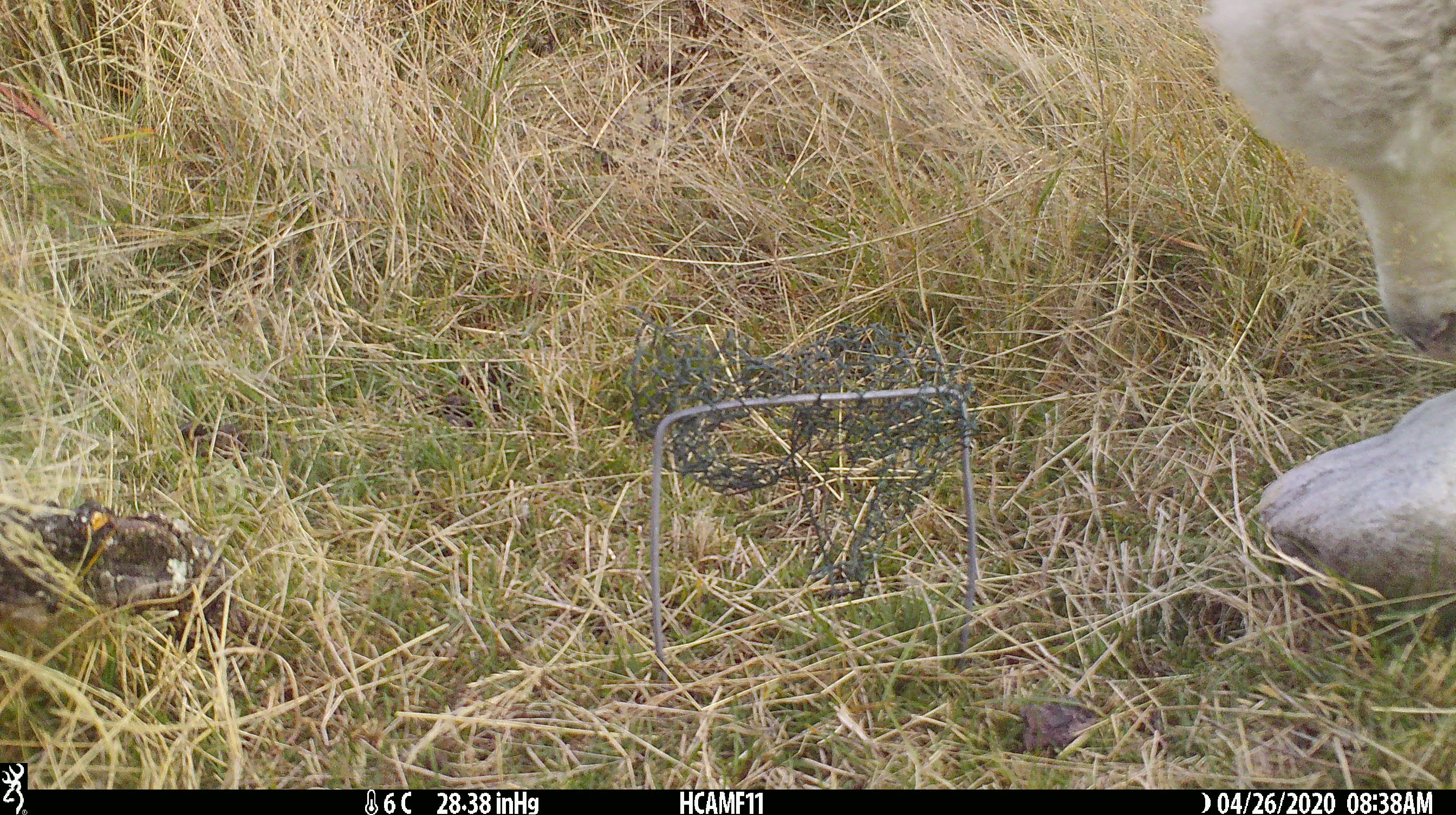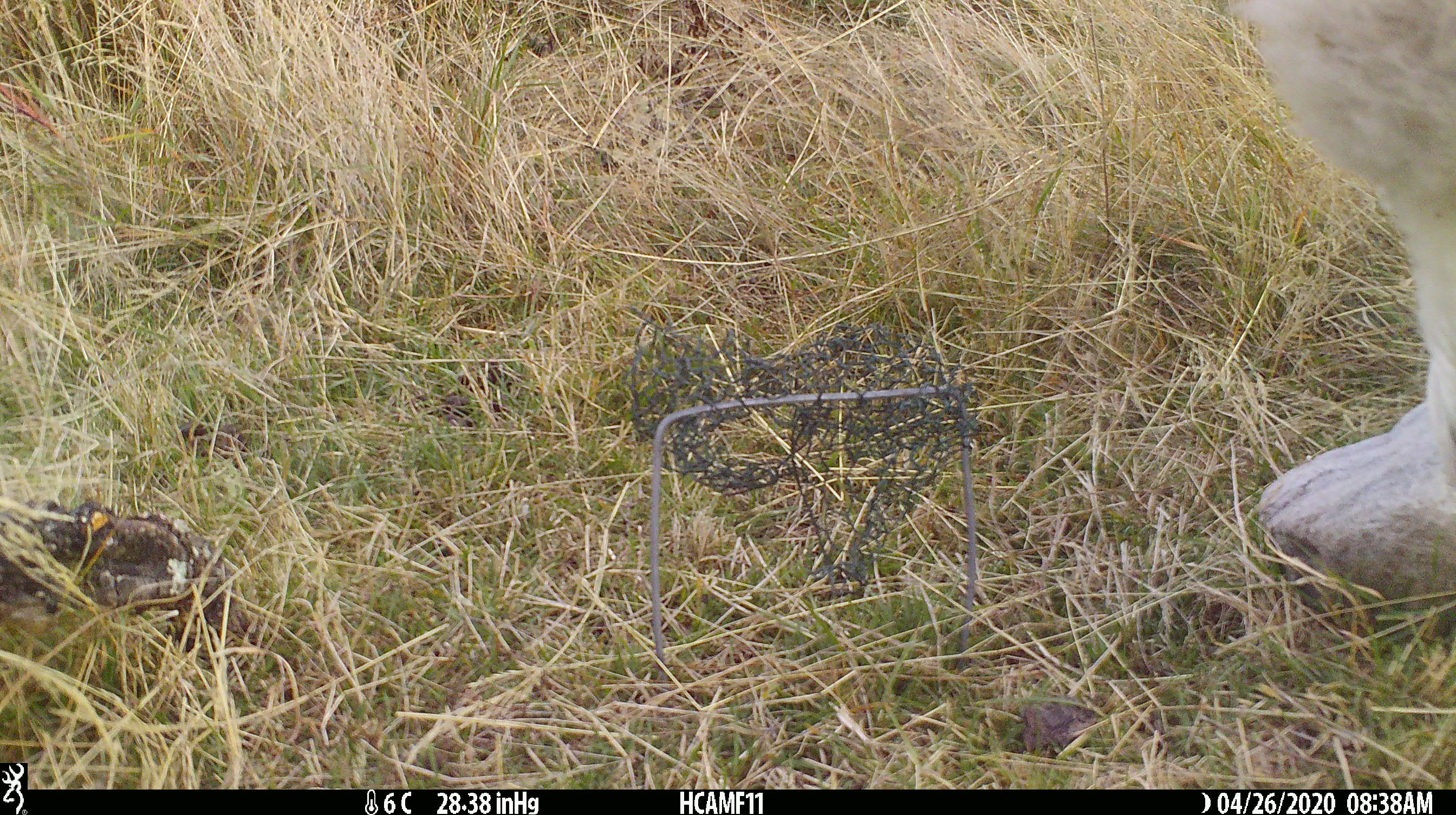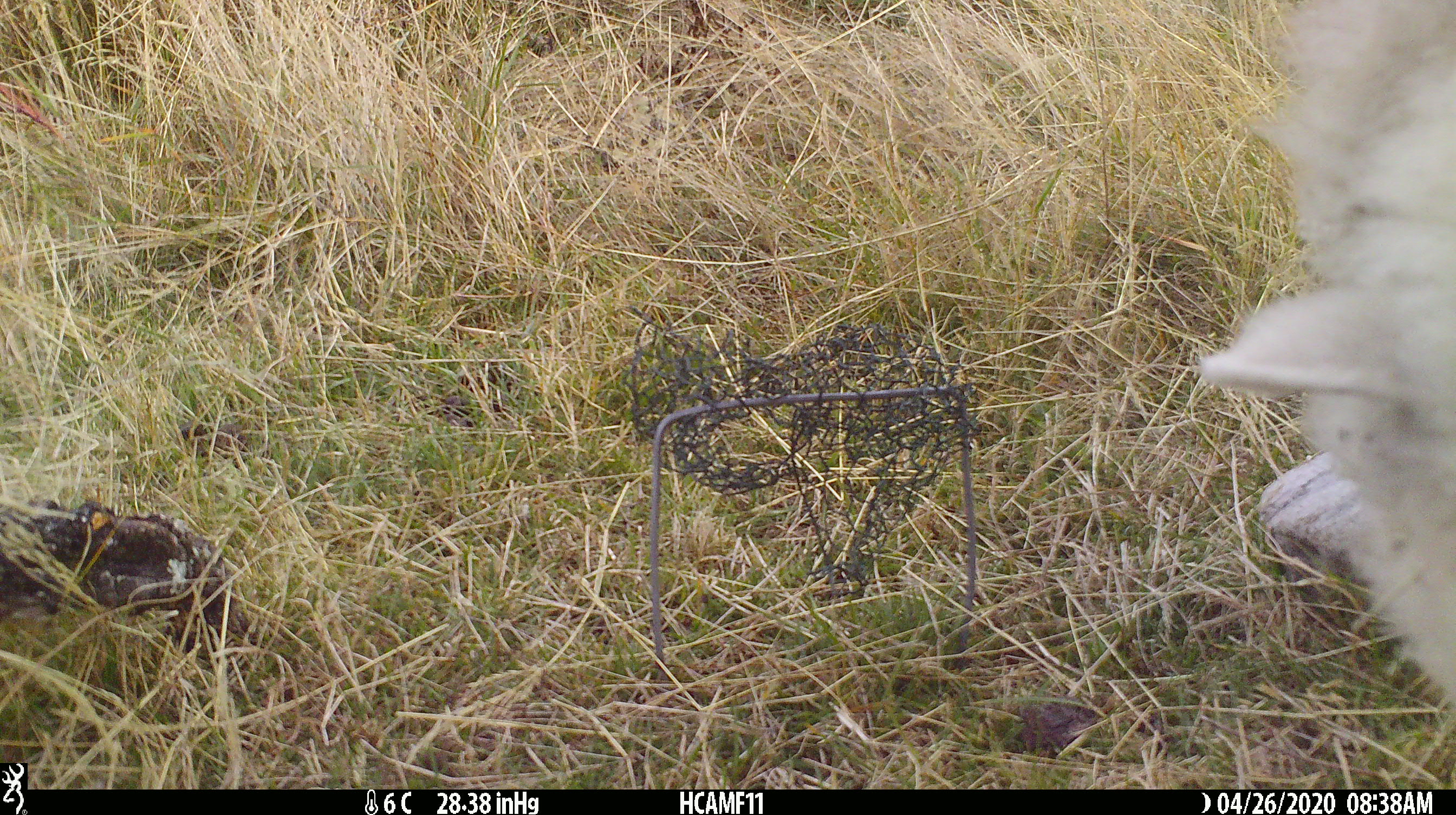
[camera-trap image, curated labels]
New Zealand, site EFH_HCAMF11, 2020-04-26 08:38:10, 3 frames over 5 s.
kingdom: Animalia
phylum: Chordata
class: Mammalia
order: Artiodactyla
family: Bovidae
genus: Ovis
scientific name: Ovis aries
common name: domestic sheep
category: sheep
Sheep (domestic sheep) (Ovis aries).